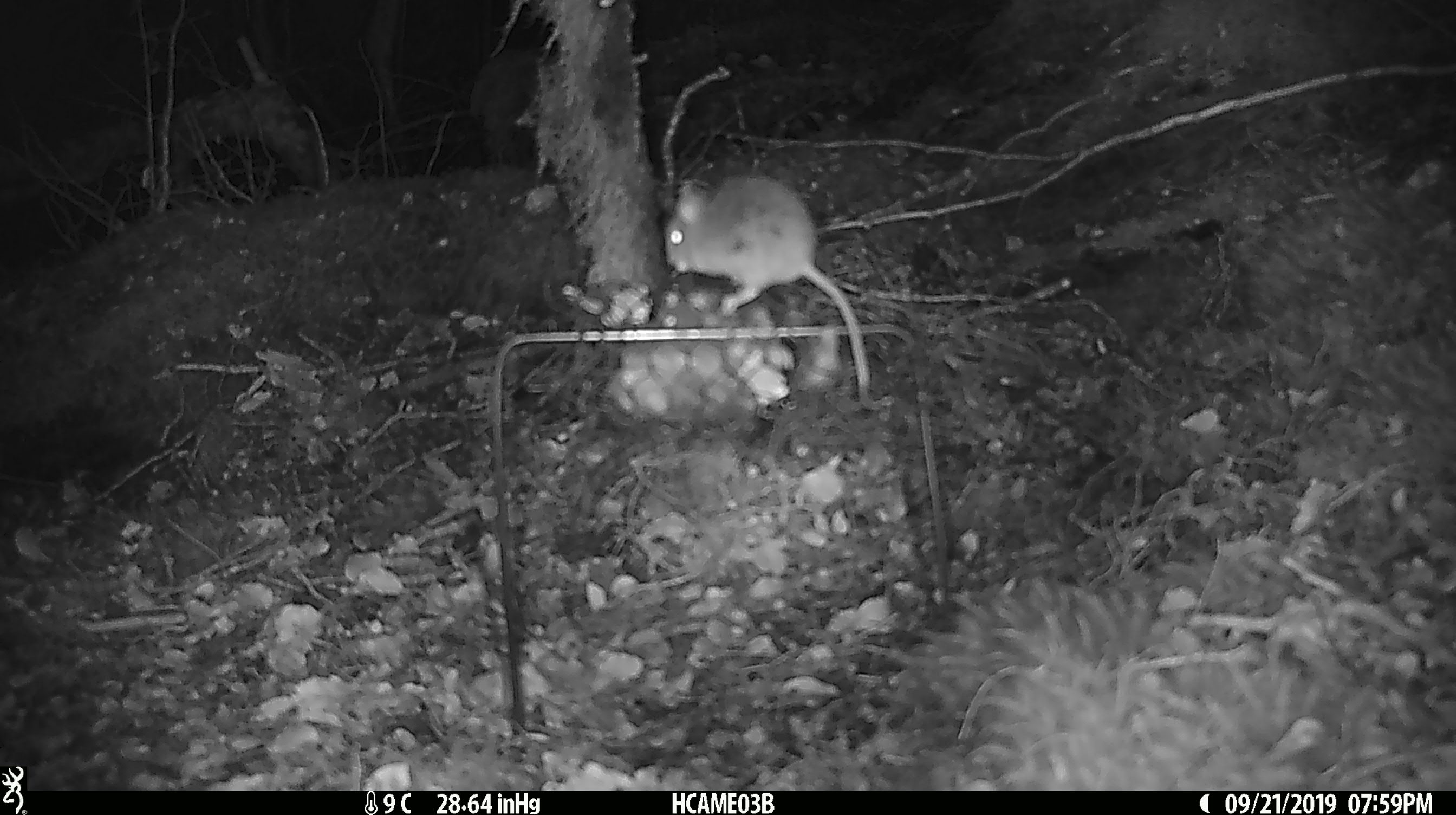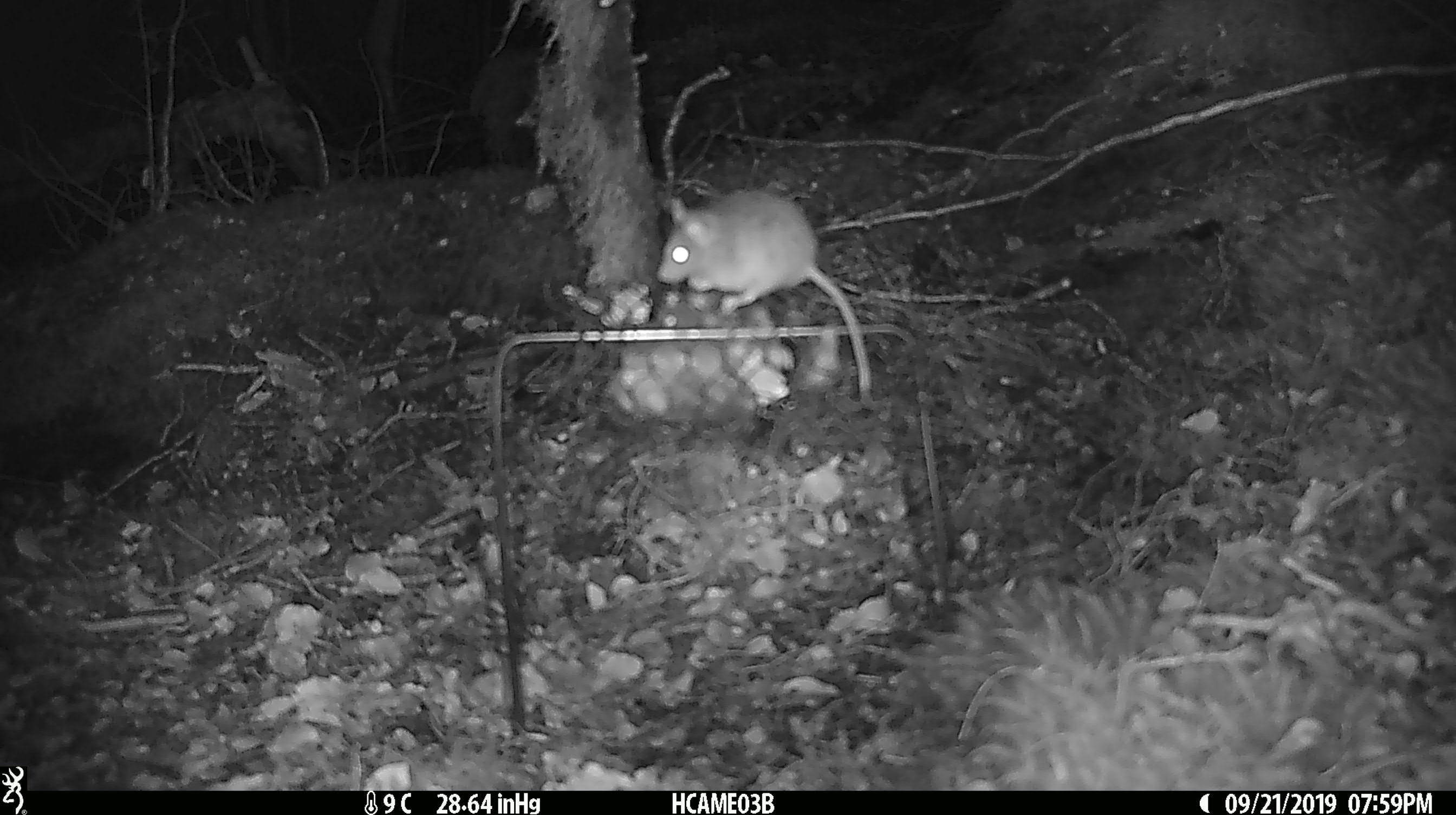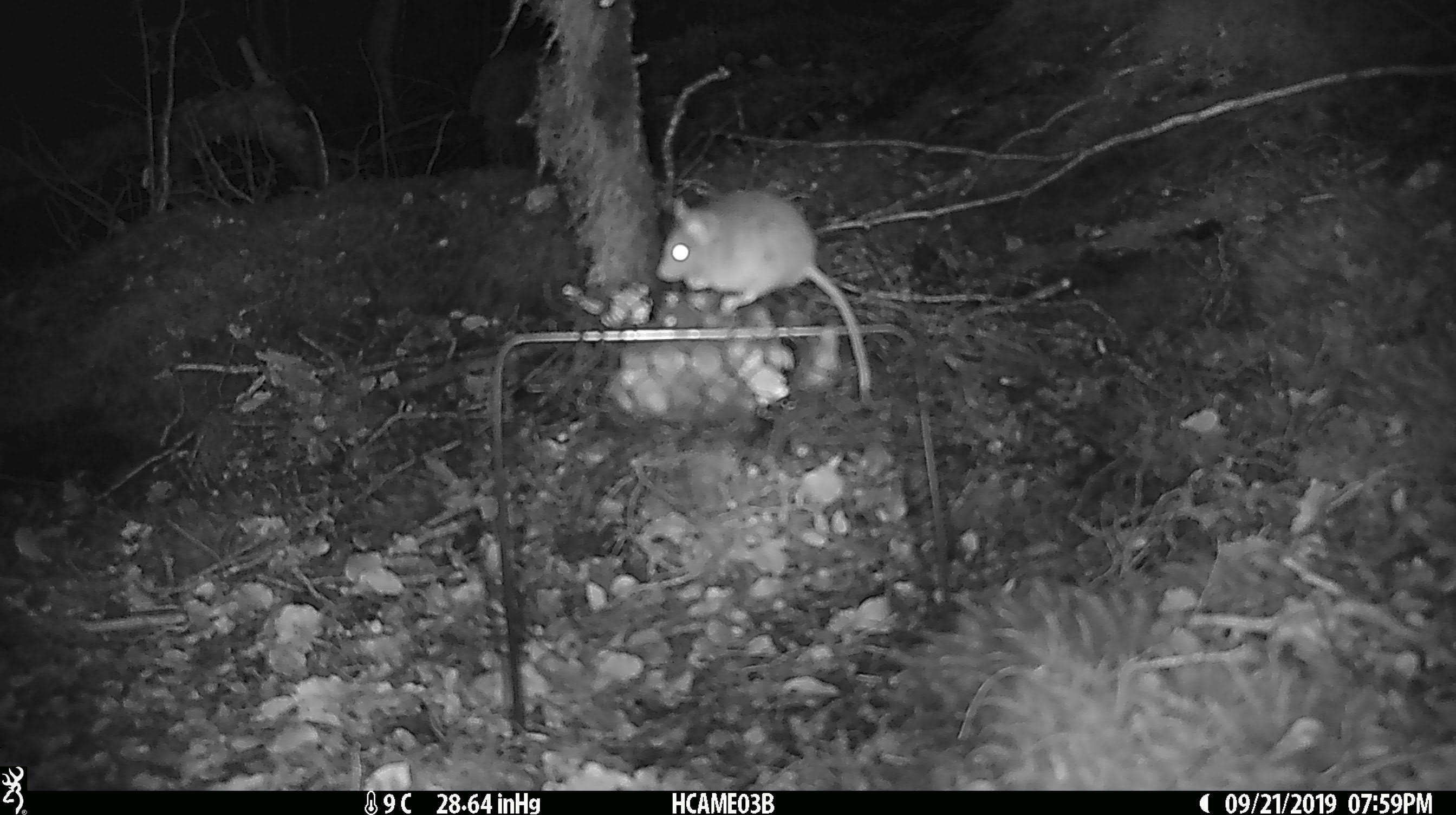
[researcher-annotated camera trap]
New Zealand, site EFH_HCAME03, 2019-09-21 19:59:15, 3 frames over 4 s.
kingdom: Animalia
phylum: Chordata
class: Mammalia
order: Rodentia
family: Muridae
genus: Mus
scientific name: Mus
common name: mouse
Mouse (Mus).